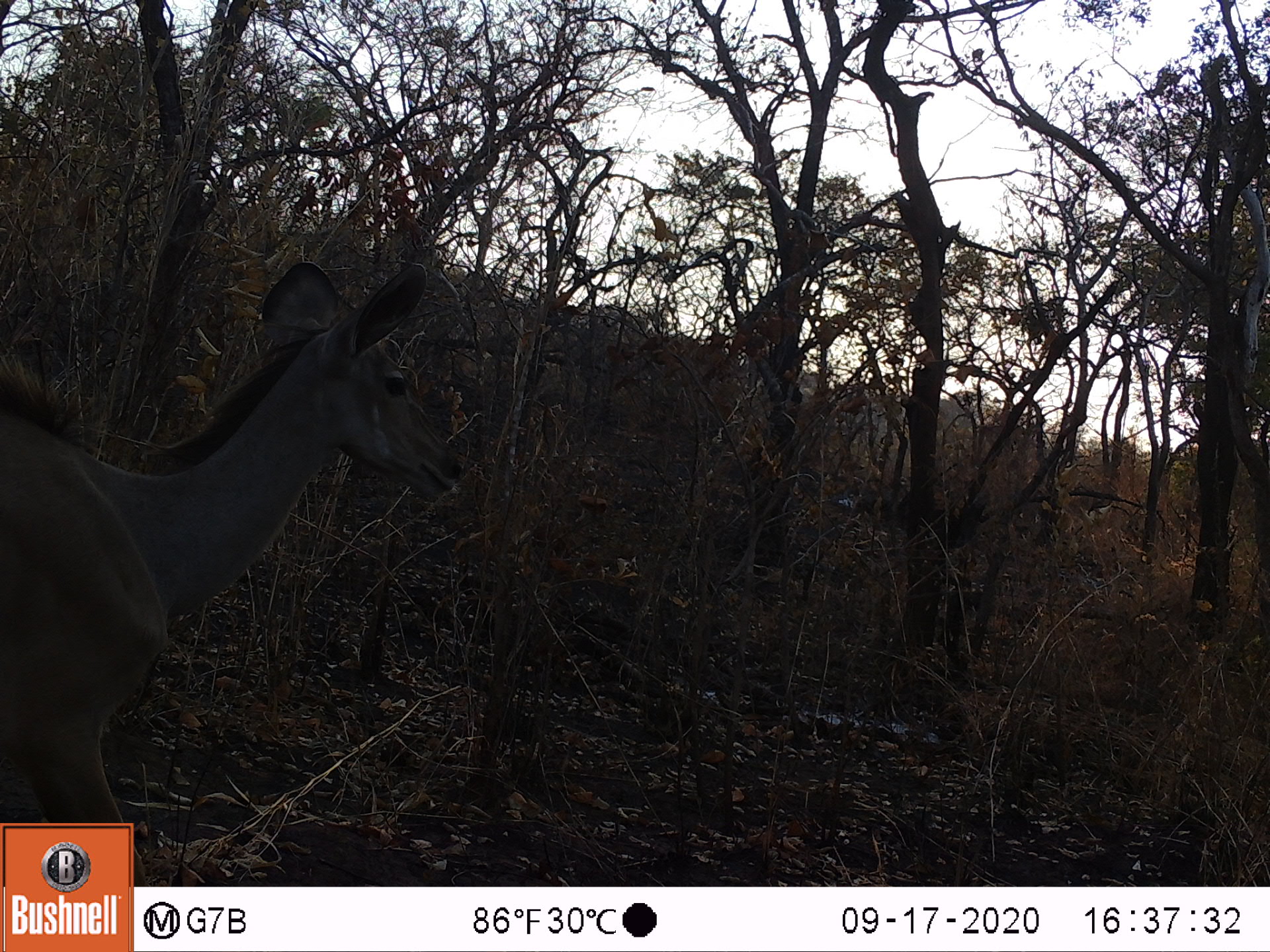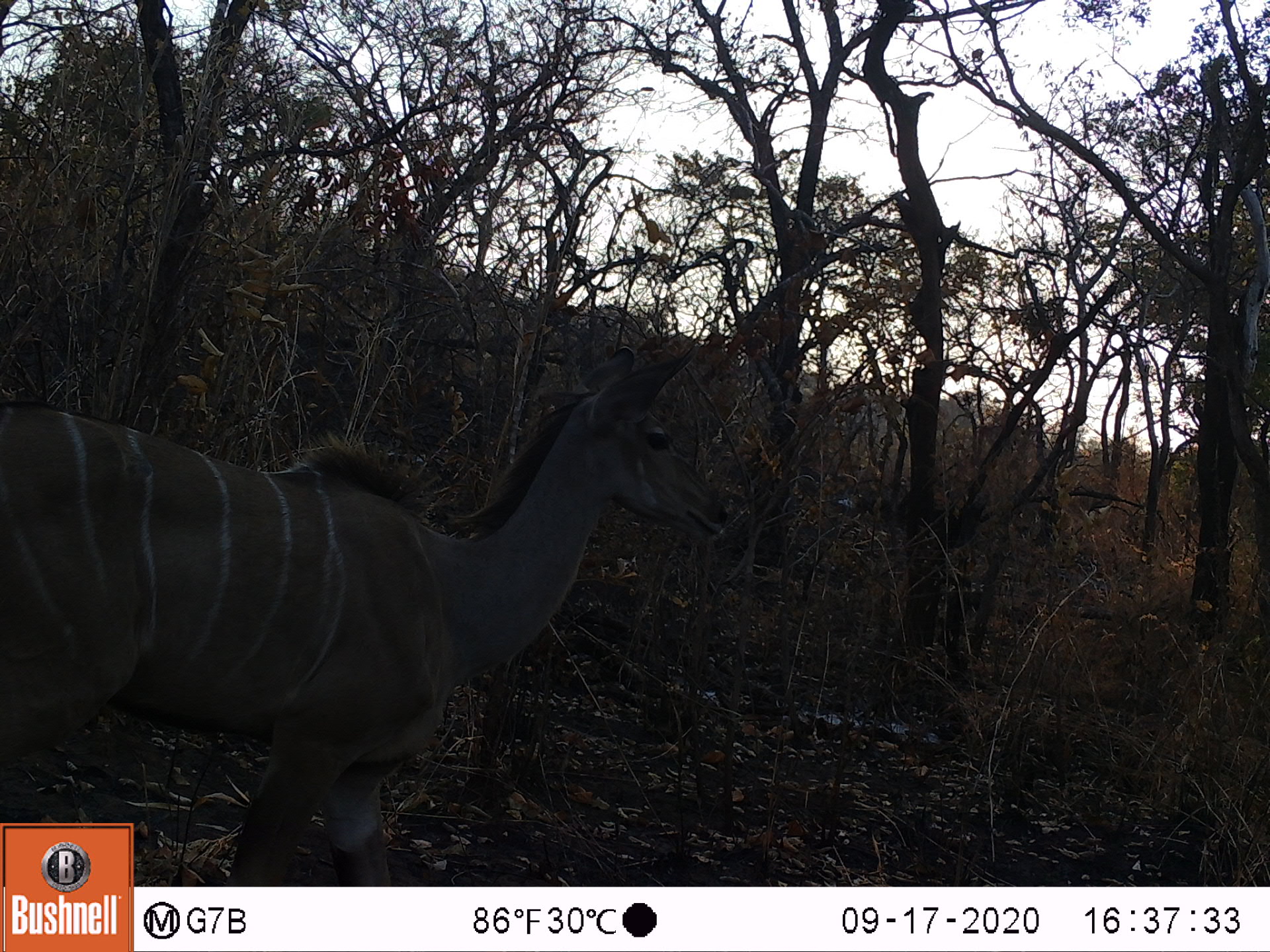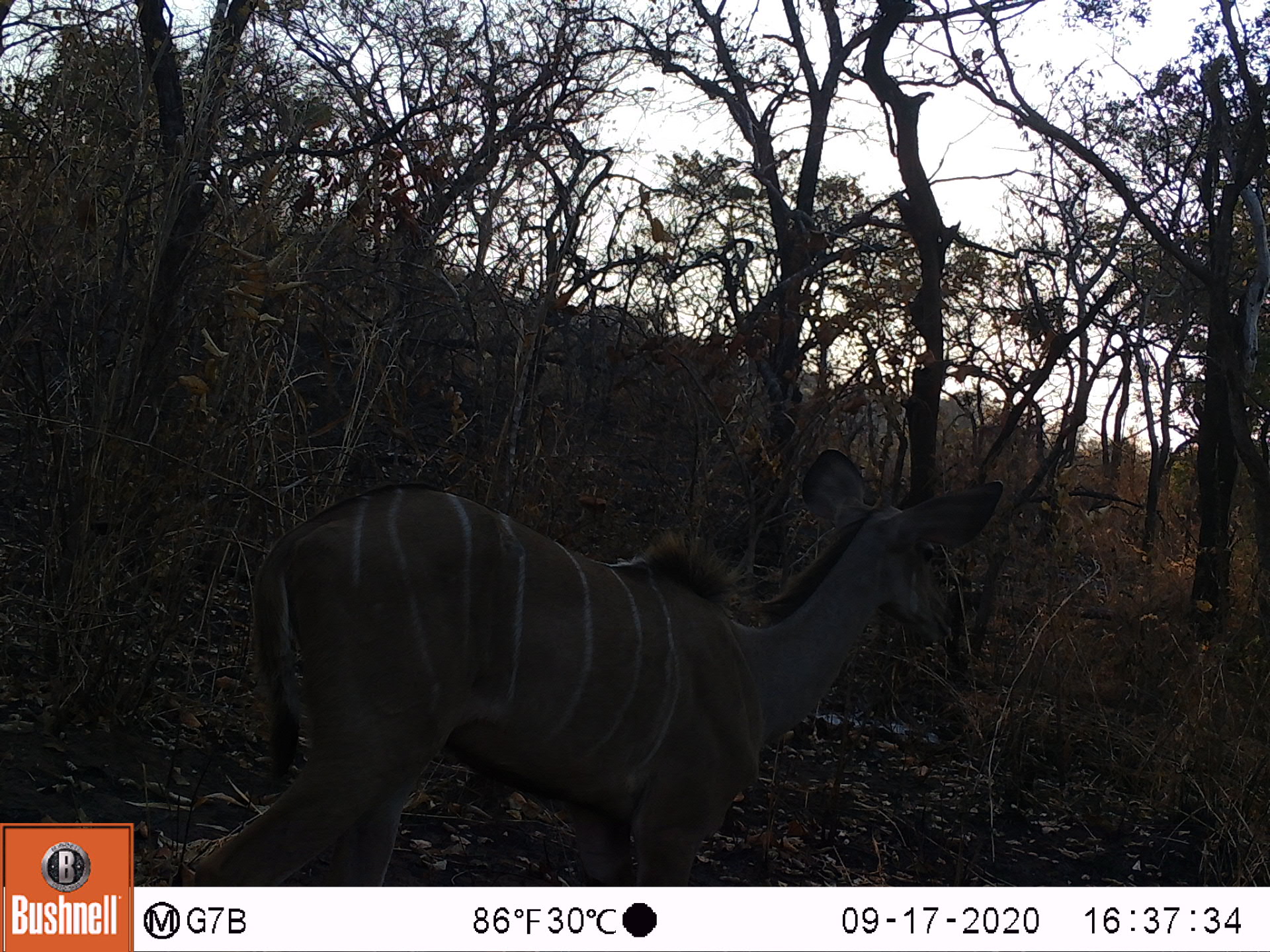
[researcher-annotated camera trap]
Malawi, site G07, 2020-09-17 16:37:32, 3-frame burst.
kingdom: Animalia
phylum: Chordata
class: Mammalia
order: Artiodactyla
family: Bovidae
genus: Tragelaphus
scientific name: Tragelaphus strepsiceros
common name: greater kudu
Greater kudu (Tragelaphus strepsiceros), count 1.